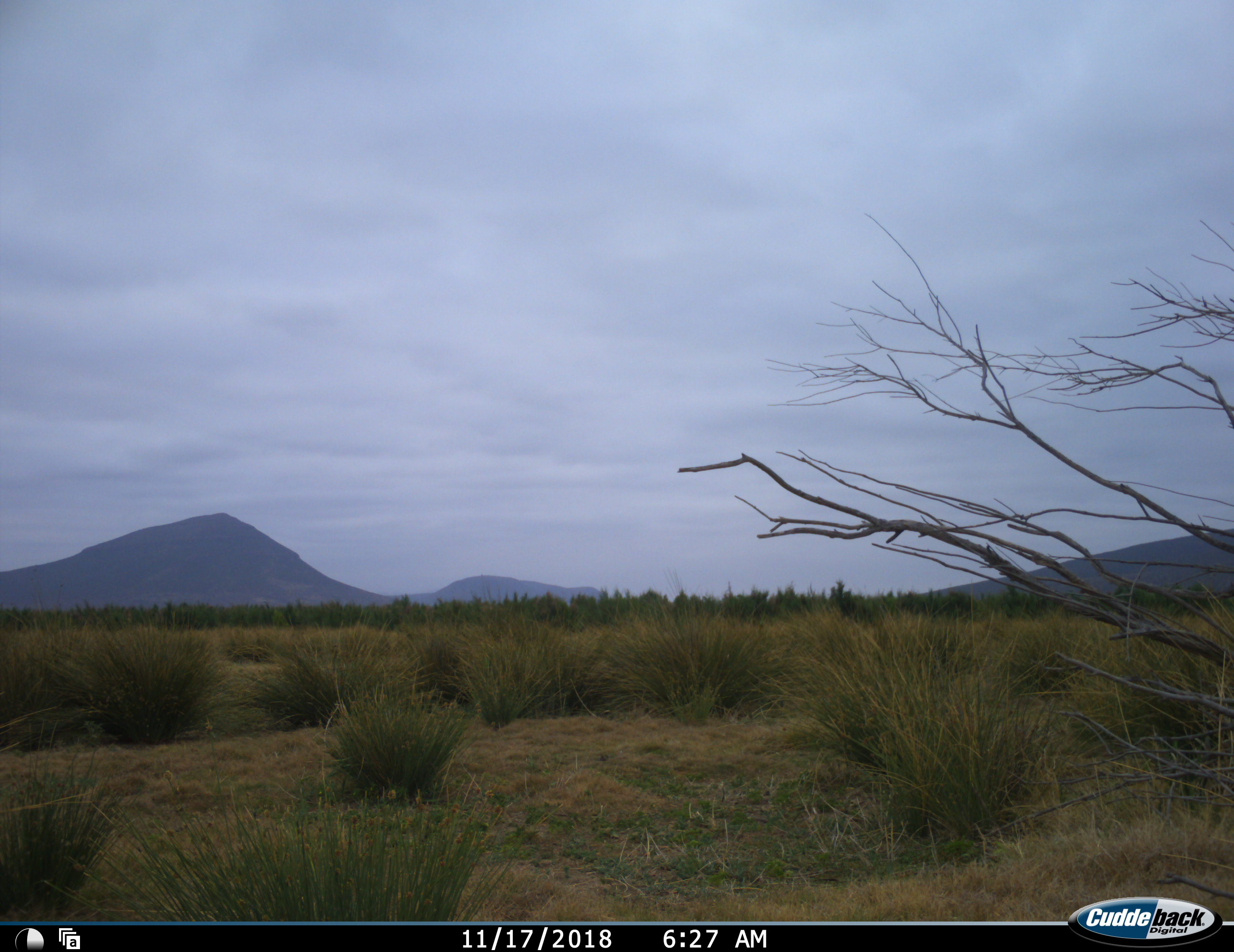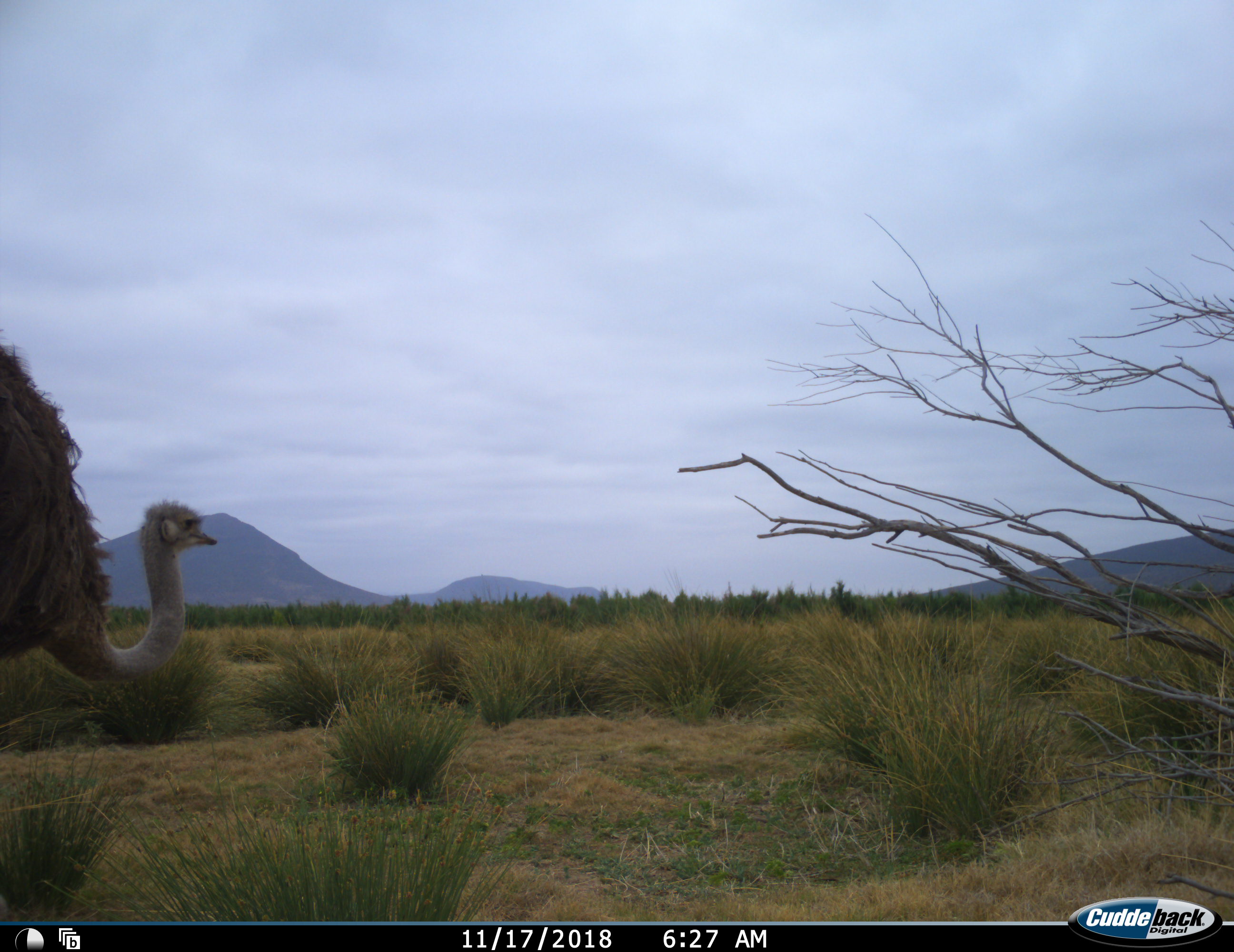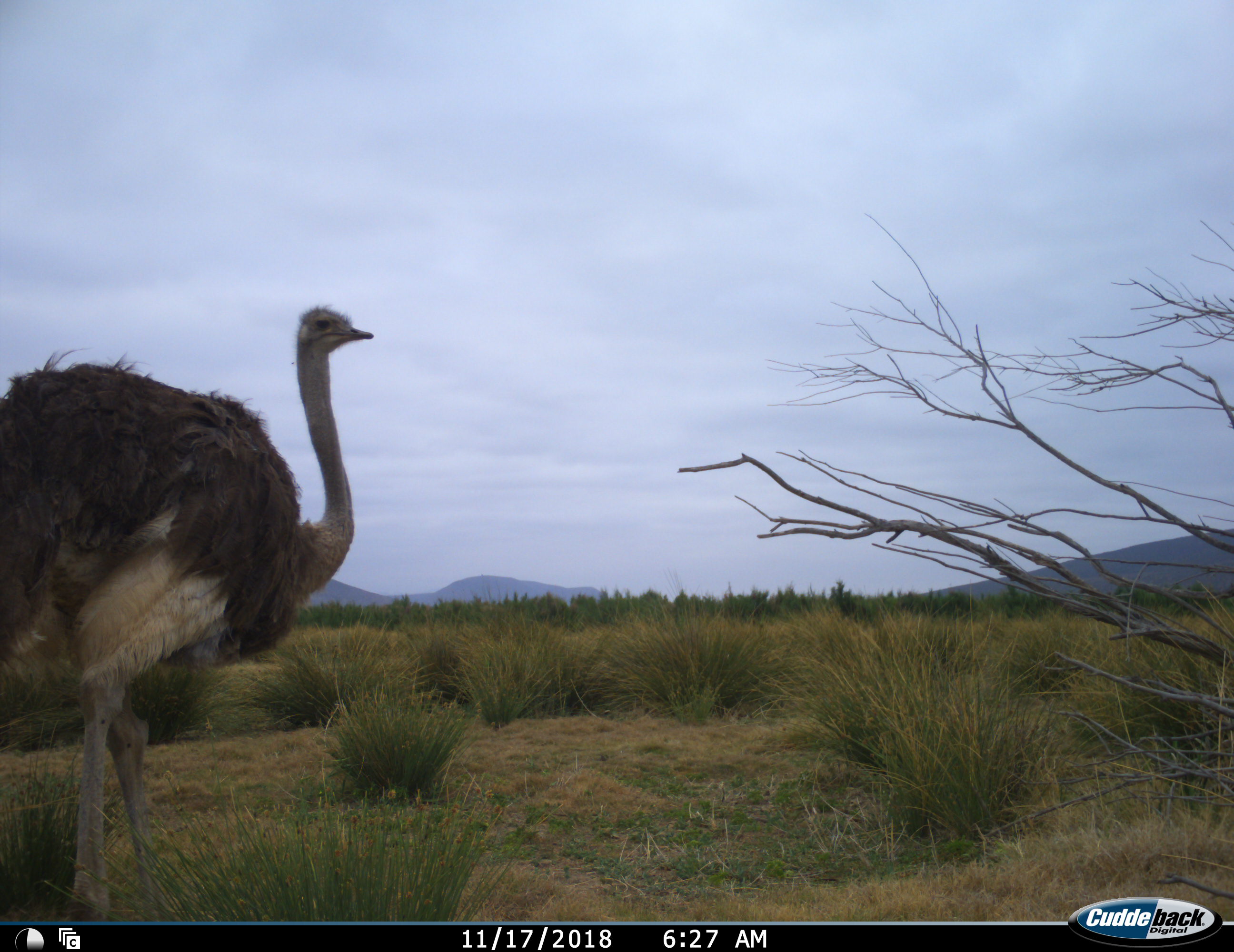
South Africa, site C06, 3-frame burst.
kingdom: Animalia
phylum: Chordata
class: Aves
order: Struthioniformes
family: Struthionidae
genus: Struthio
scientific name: Struthio camelus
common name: ostrich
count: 1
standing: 0%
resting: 0%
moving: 100%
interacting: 0%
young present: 0%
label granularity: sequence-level